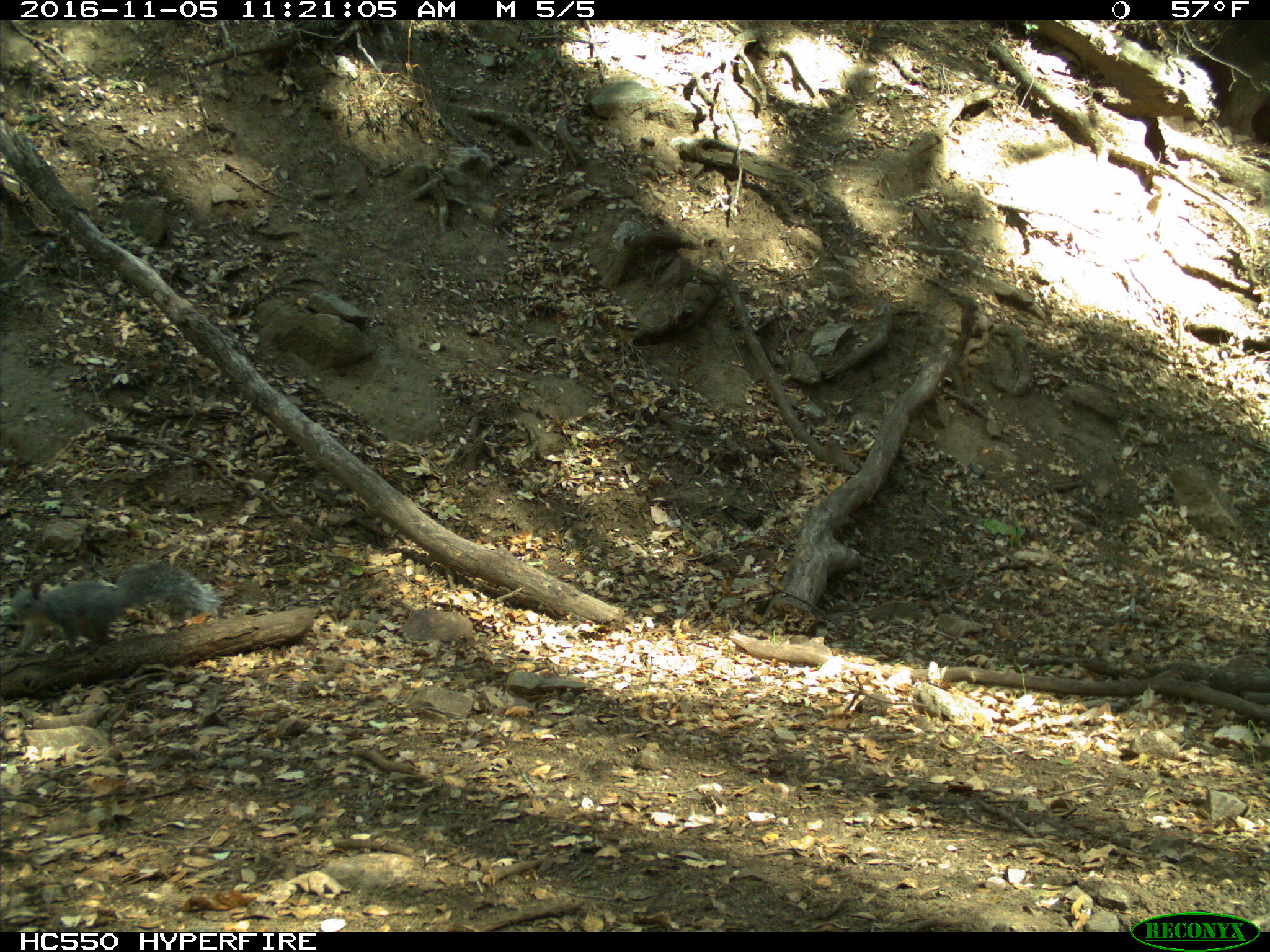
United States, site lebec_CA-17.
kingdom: Animalia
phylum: Chordata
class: Mammalia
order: Rodentia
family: Sciuridae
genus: Sciurus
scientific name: Sciurus carolinensis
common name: eastern gray squirrel